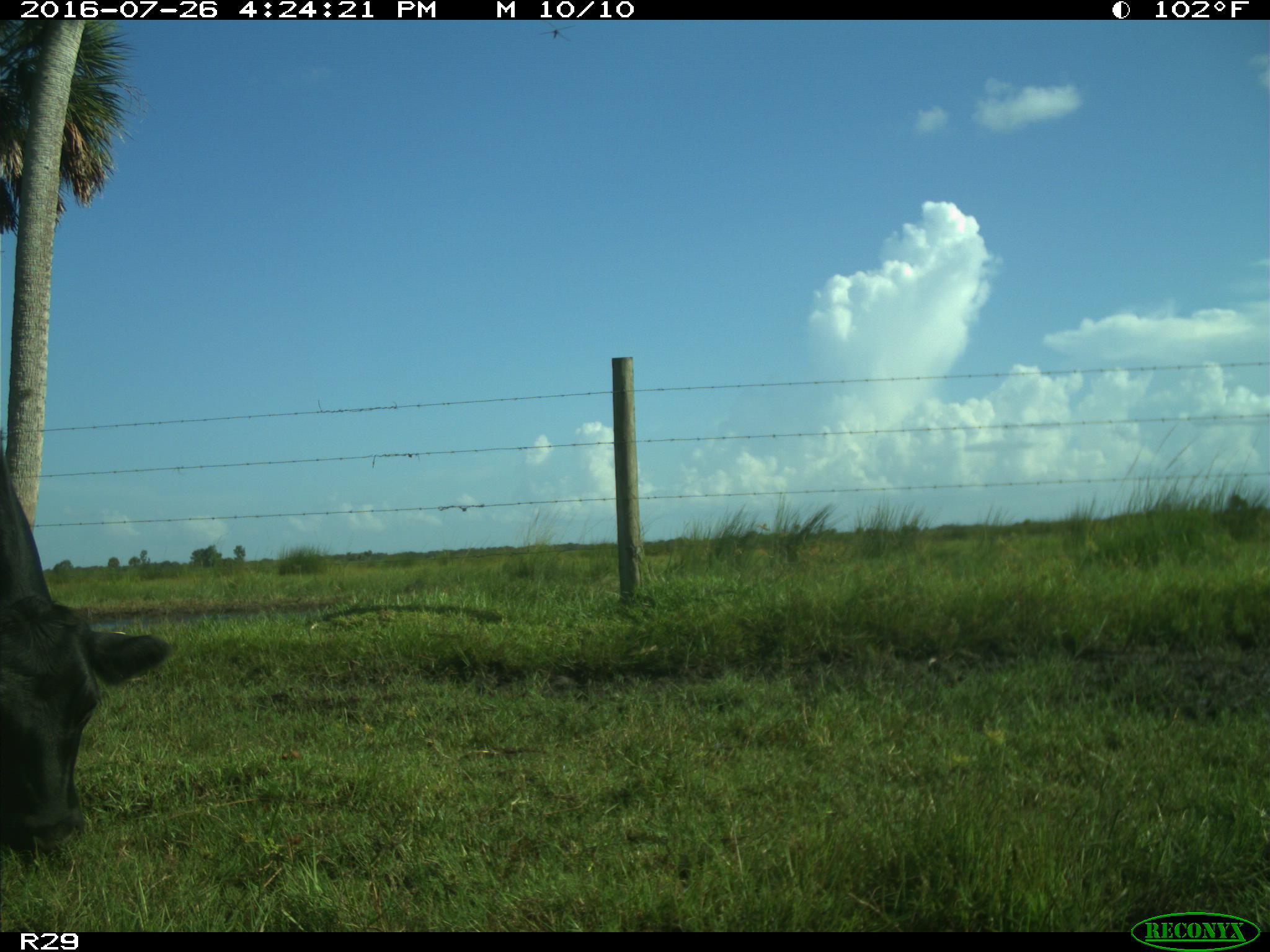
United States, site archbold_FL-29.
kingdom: Animalia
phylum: Chordata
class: Mammalia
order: Artiodactyla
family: Bovidae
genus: Bos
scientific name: Bos taurus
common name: domestic cow